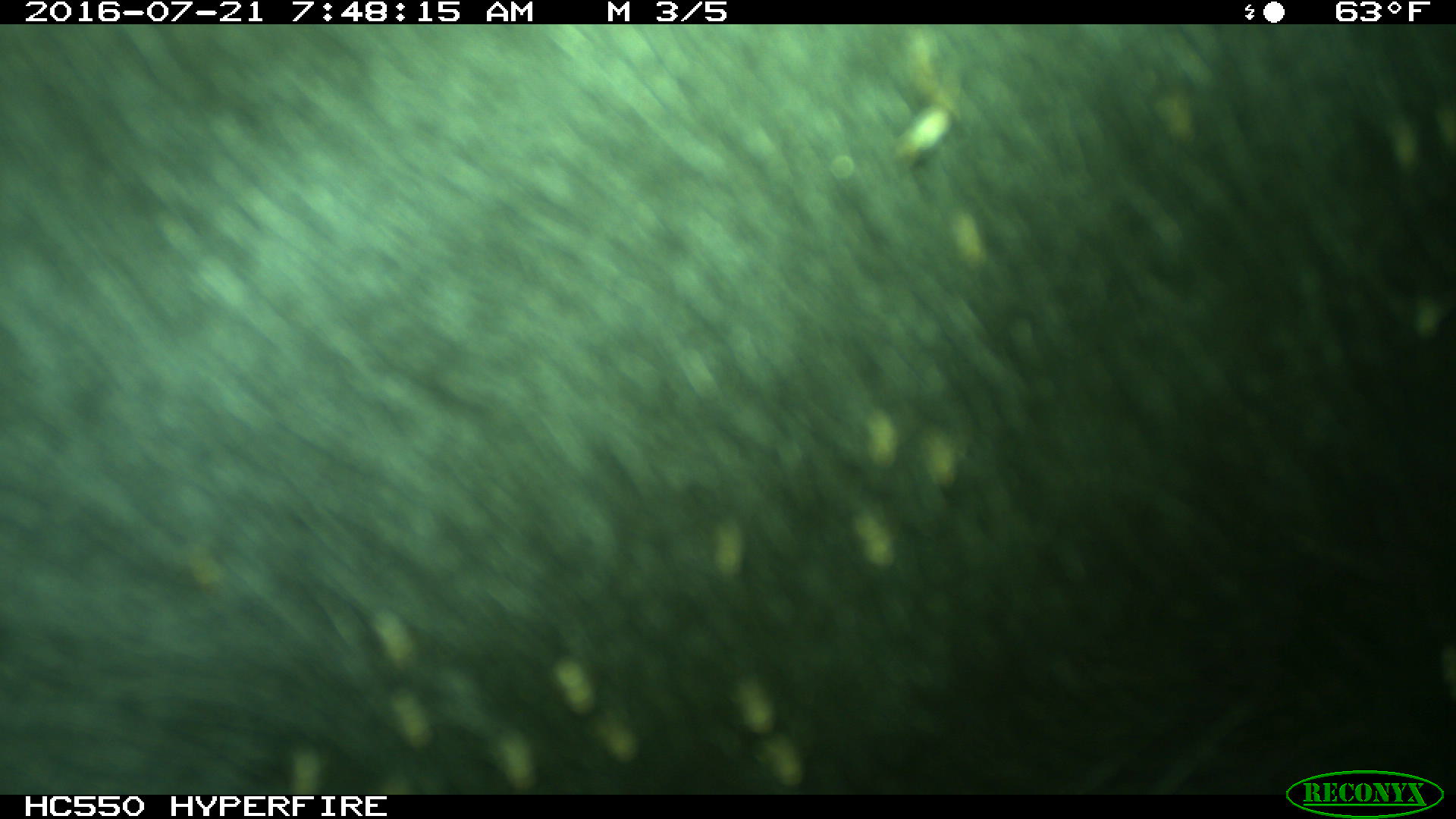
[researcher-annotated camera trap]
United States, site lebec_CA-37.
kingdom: Animalia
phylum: Chordata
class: Mammalia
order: Artiodactyla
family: Bovidae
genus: Bos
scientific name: Bos taurus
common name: domestic cow